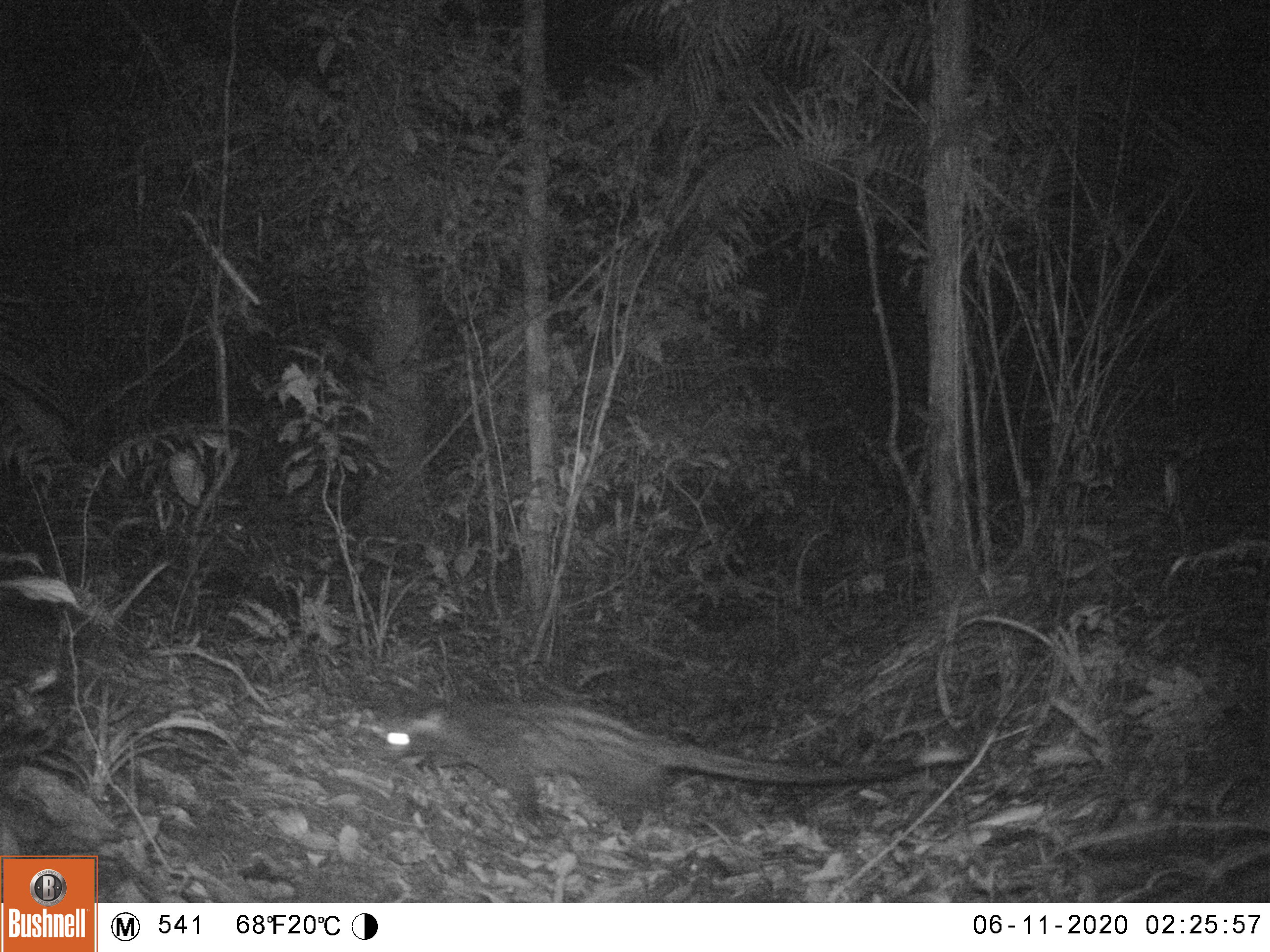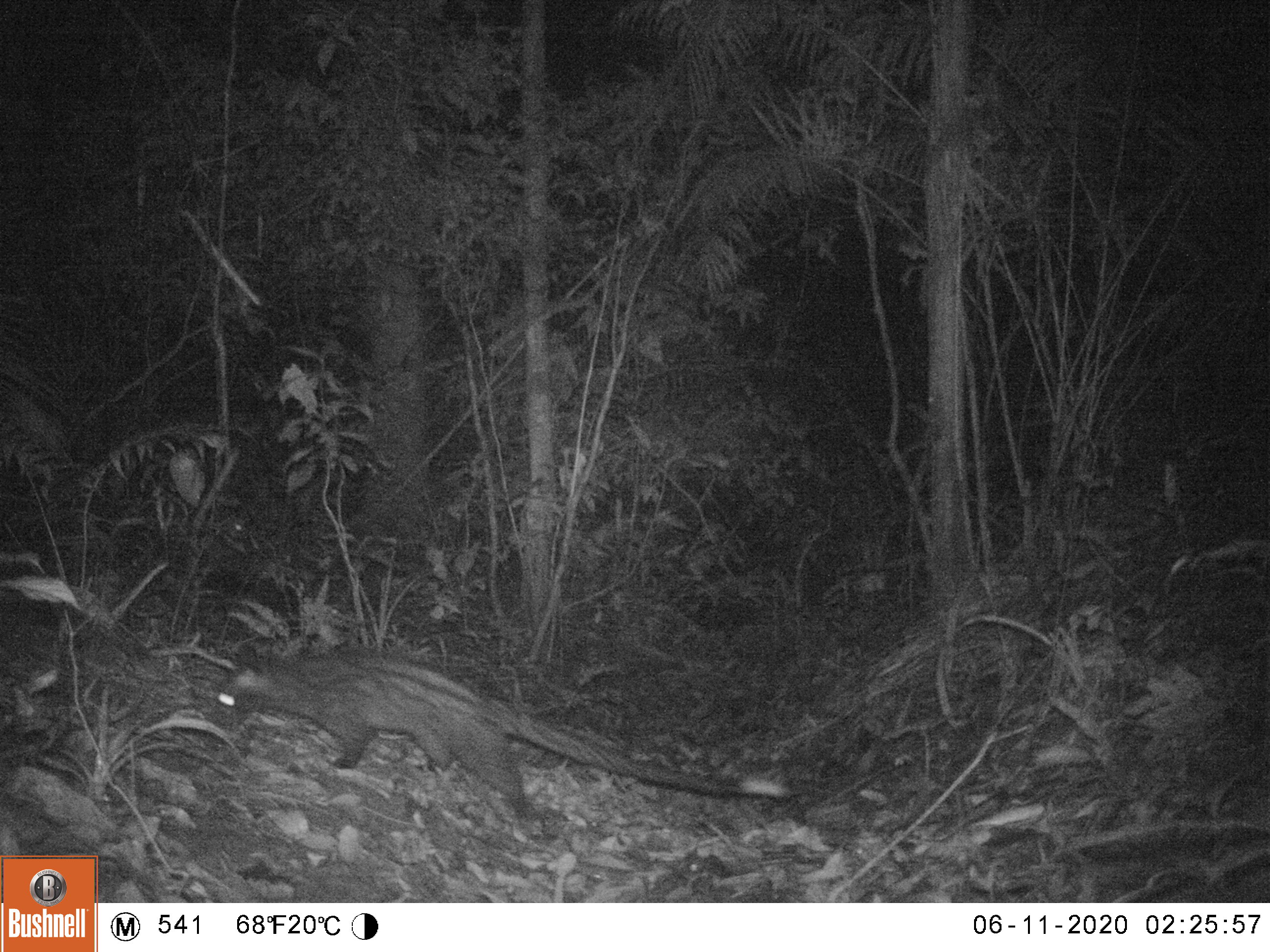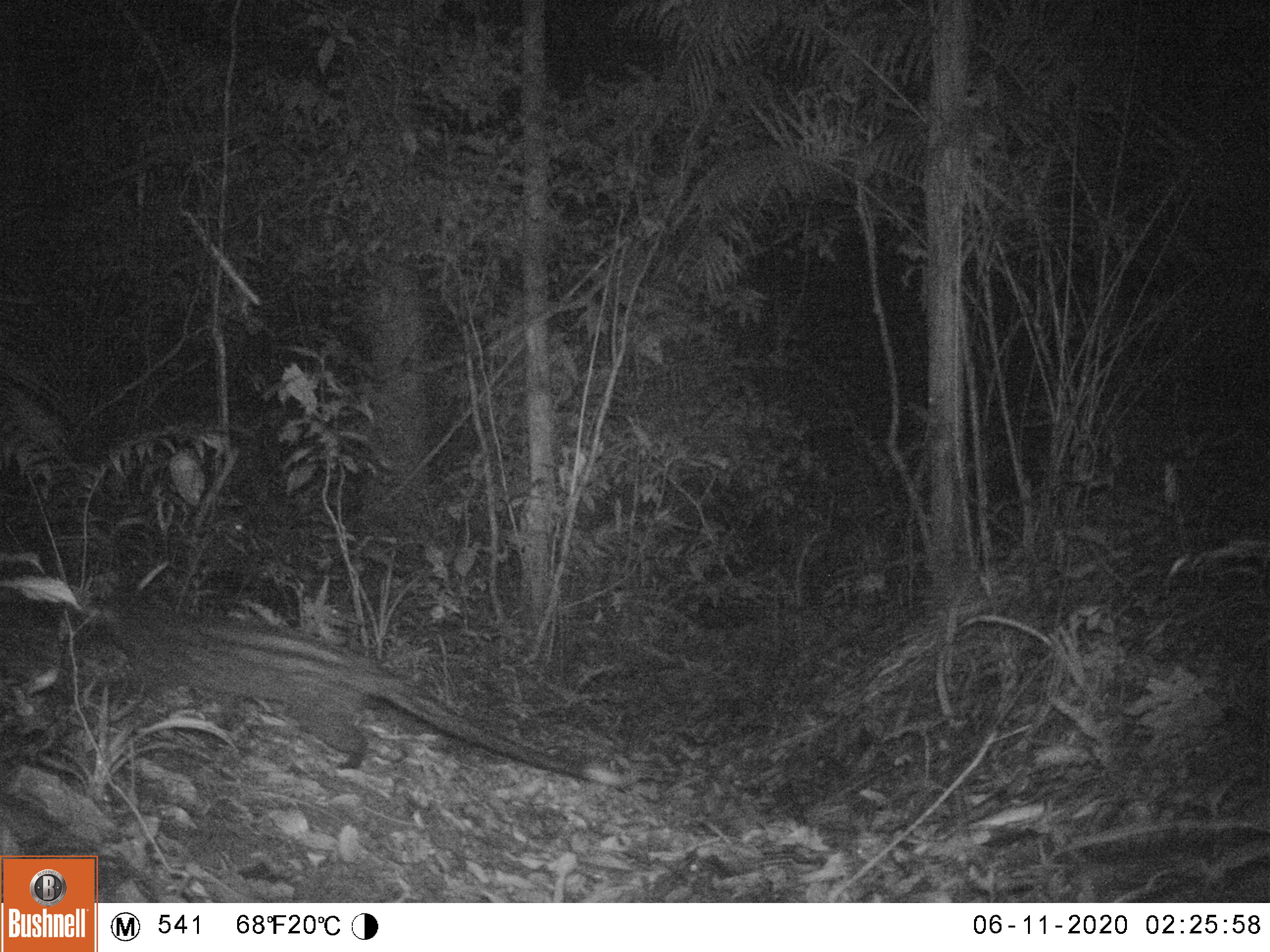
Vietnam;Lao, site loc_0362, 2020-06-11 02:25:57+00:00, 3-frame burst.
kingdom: Animalia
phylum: Chordata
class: Mammalia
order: Carnivora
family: Viverridae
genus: Paradoxurus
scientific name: Paradoxurus hermaphroditus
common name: common palm civet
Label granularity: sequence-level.